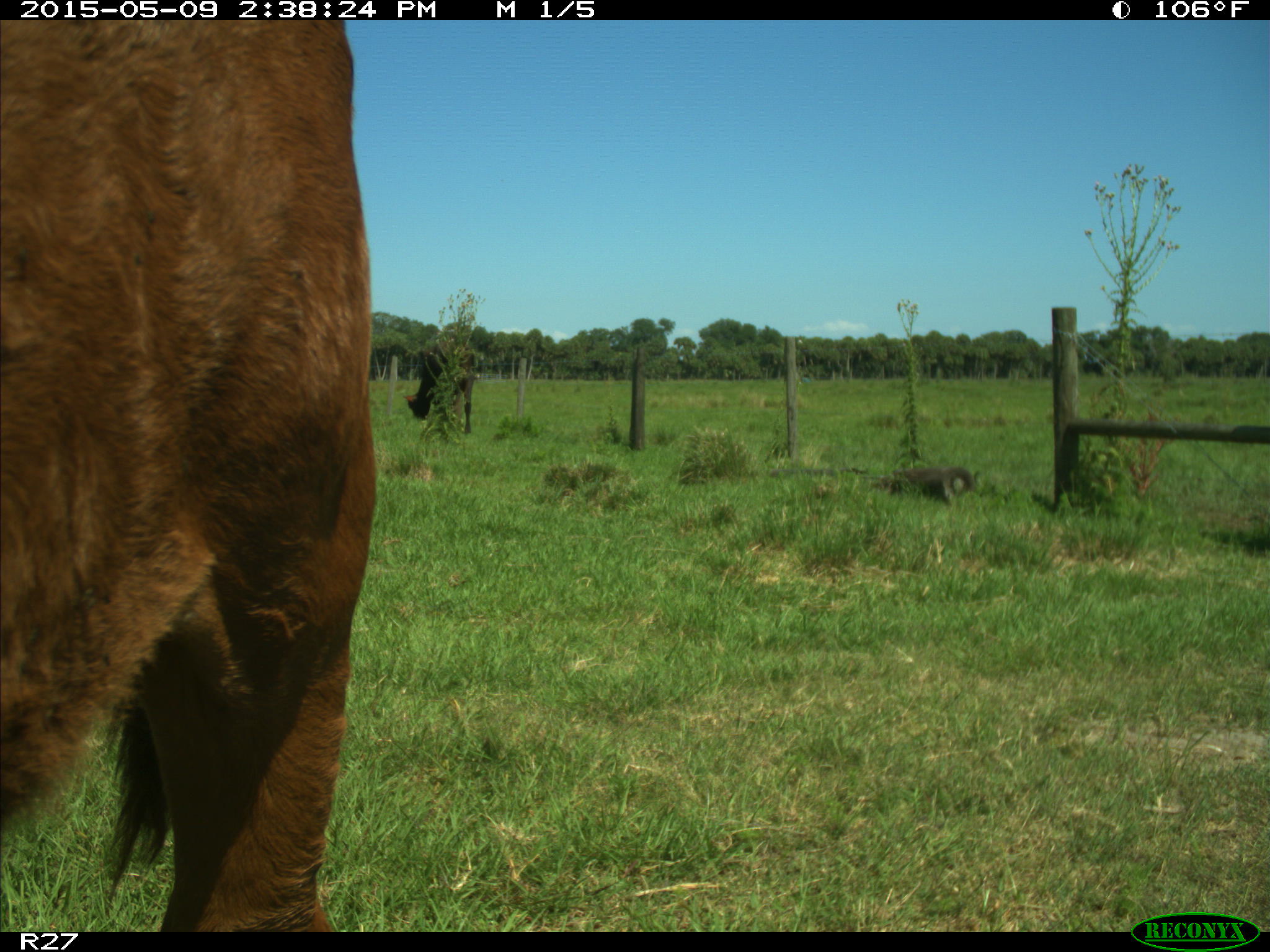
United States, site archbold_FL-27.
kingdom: Animalia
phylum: Chordata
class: Mammalia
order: Artiodactyla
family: Bovidae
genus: Bos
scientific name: Bos taurus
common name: domestic cow